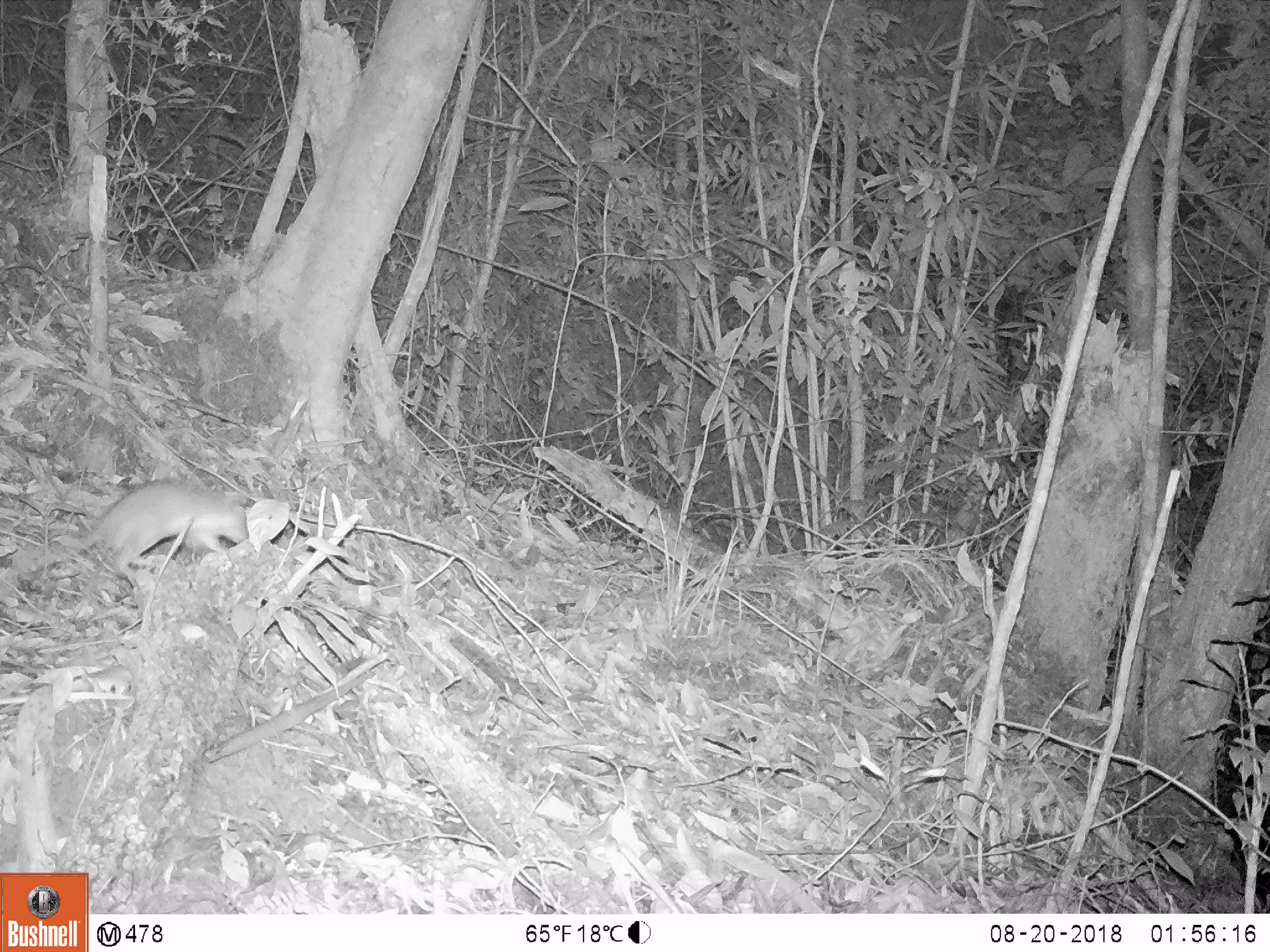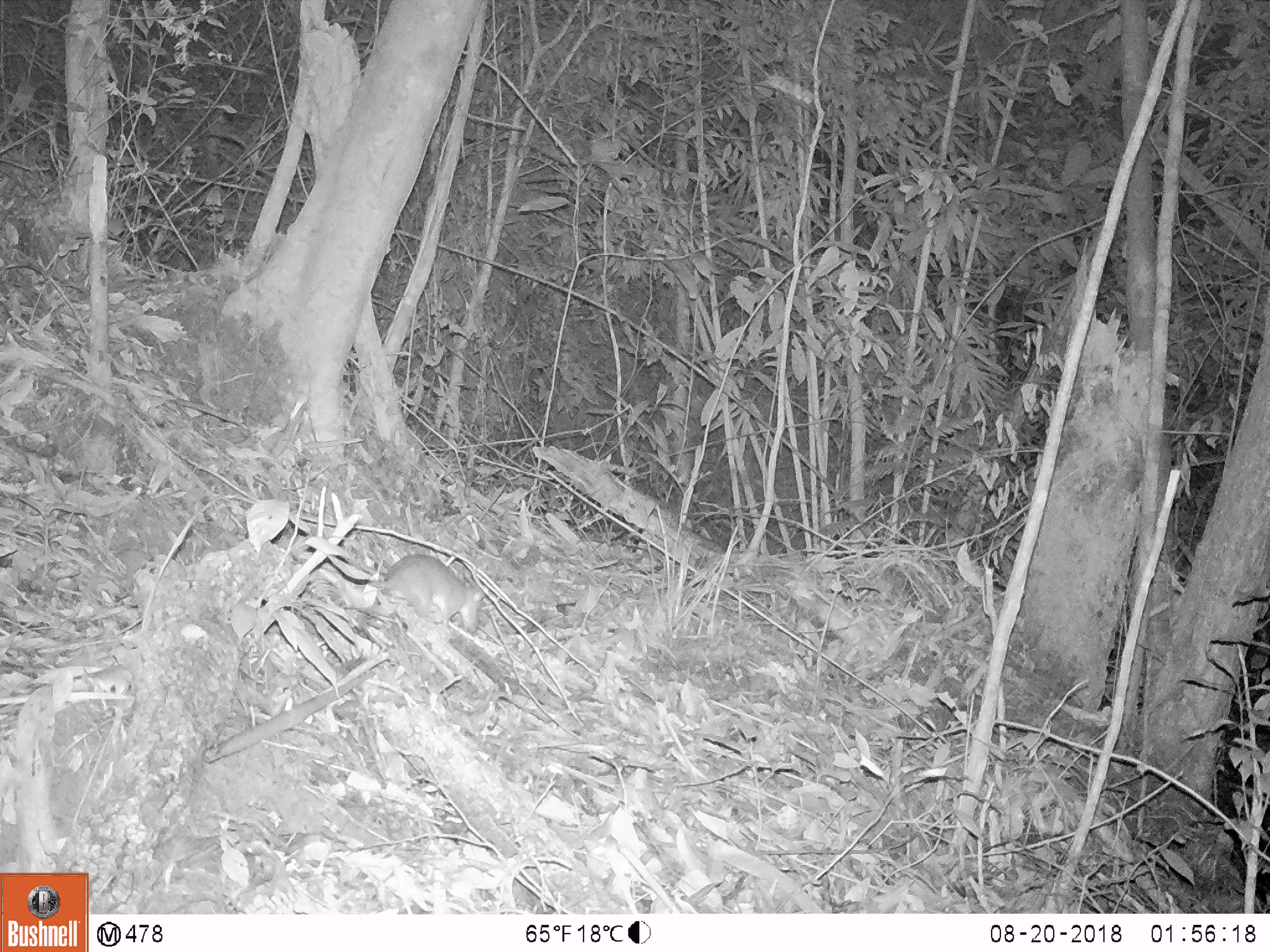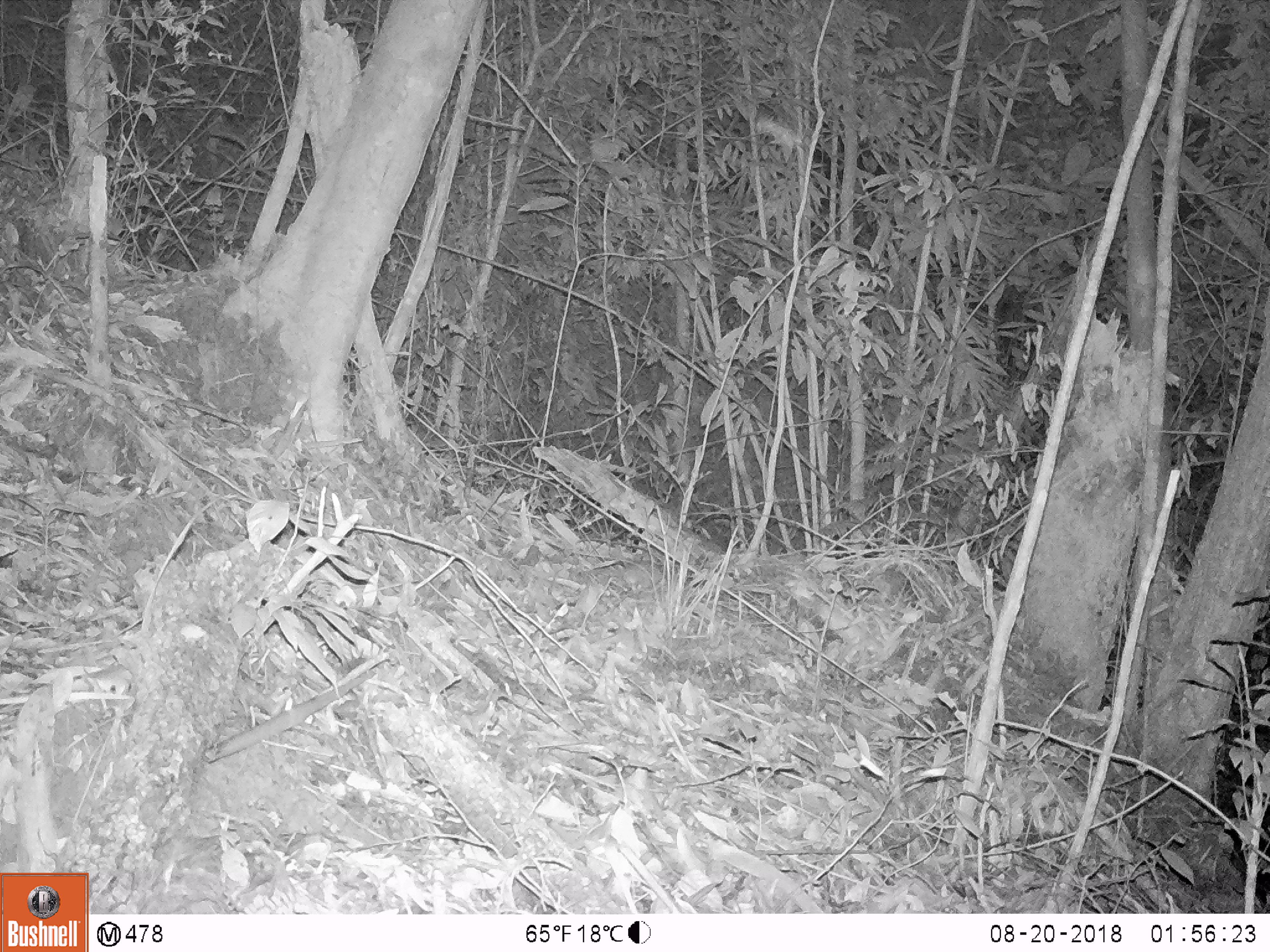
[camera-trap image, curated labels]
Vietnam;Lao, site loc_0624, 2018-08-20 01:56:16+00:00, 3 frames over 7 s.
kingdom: Animalia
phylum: Chordata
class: Mammalia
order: Rodentia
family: Muridae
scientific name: Muridae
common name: old-world mice and rats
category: unidentified murid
Unidentified murid (old-world mice and rats) (Muridae). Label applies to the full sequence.